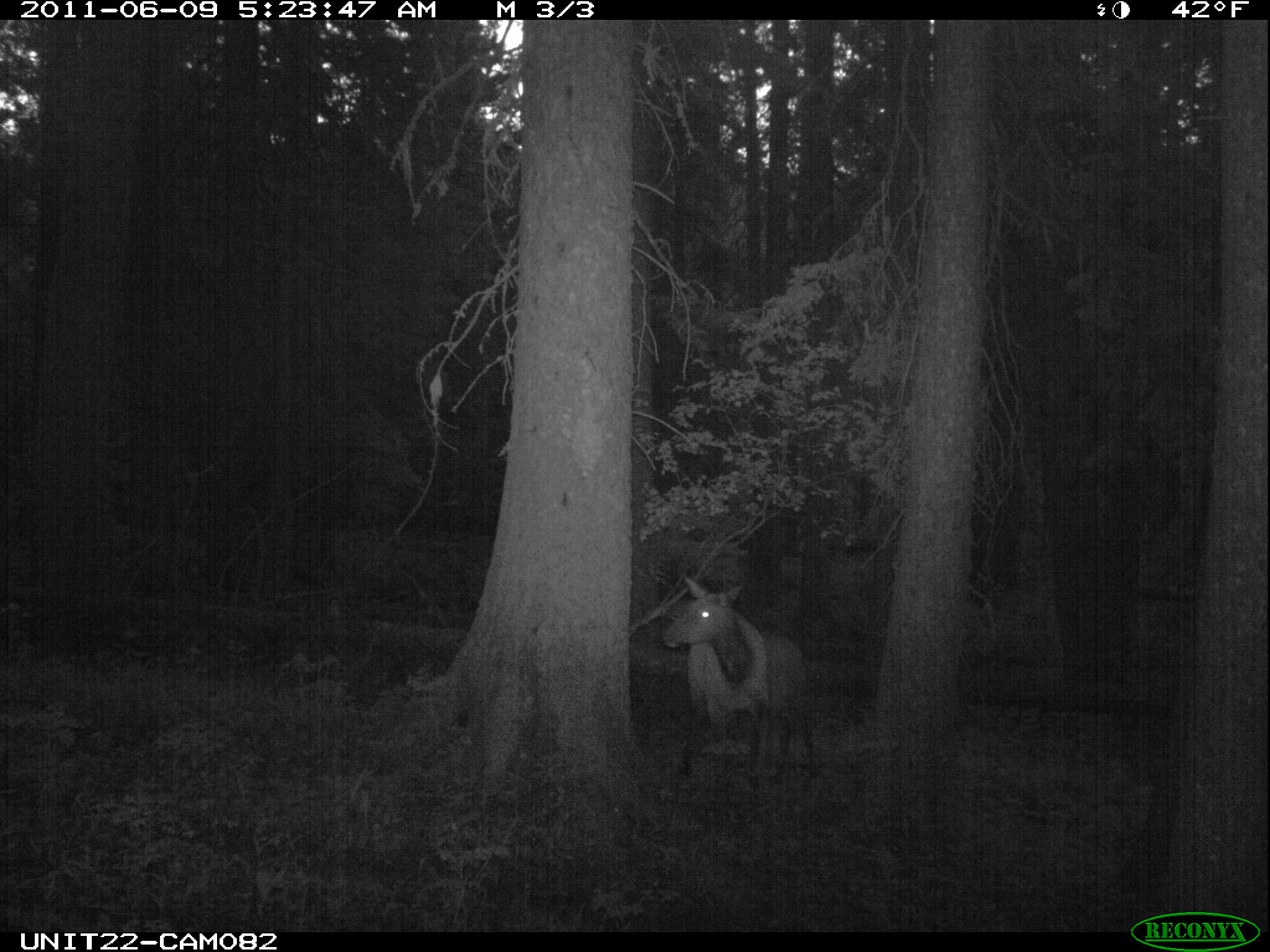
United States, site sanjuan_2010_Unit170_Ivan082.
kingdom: Animalia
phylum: Chordata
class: Mammalia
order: Artiodactyla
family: Cervidae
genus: Cervus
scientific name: Cervus elaphus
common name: red deer